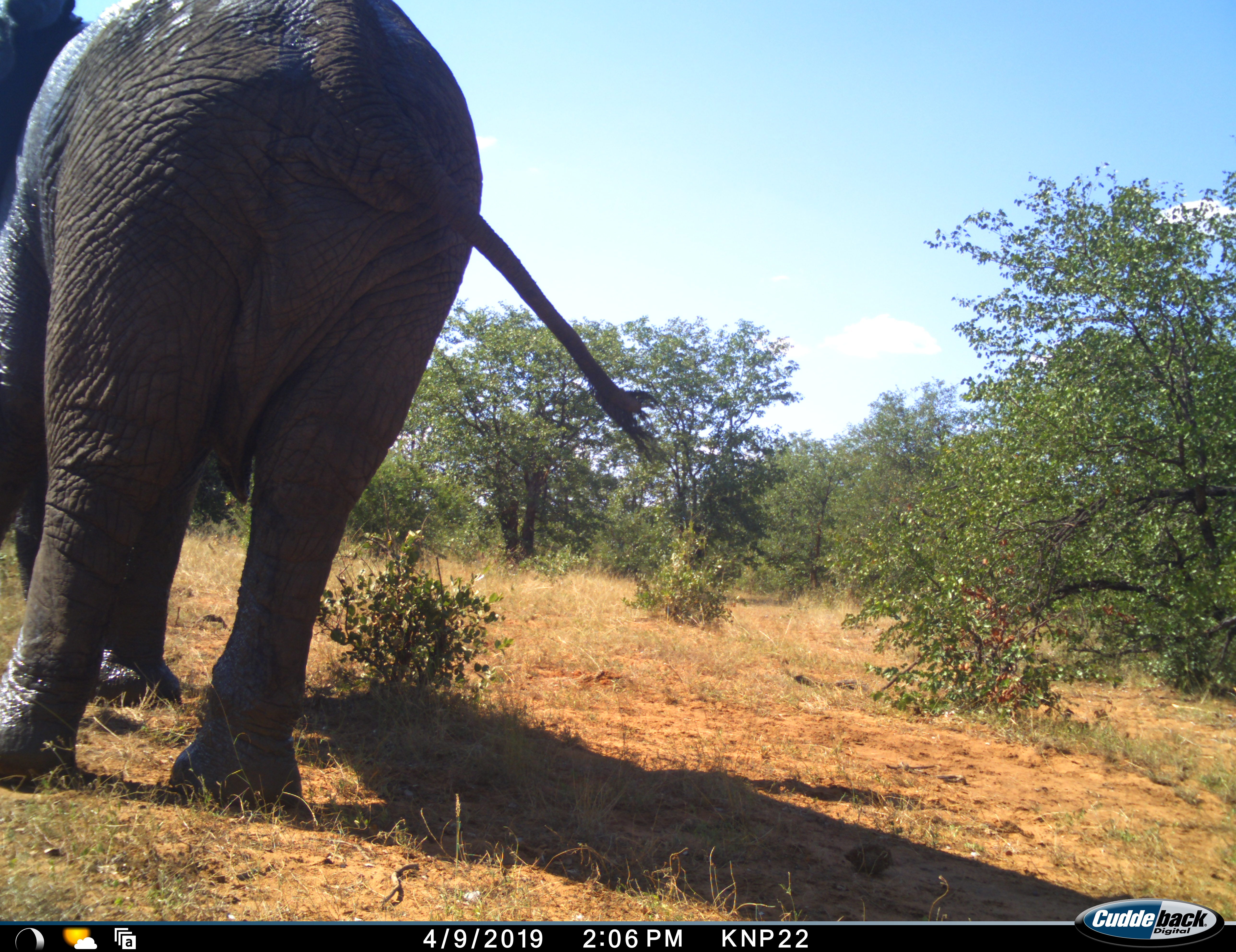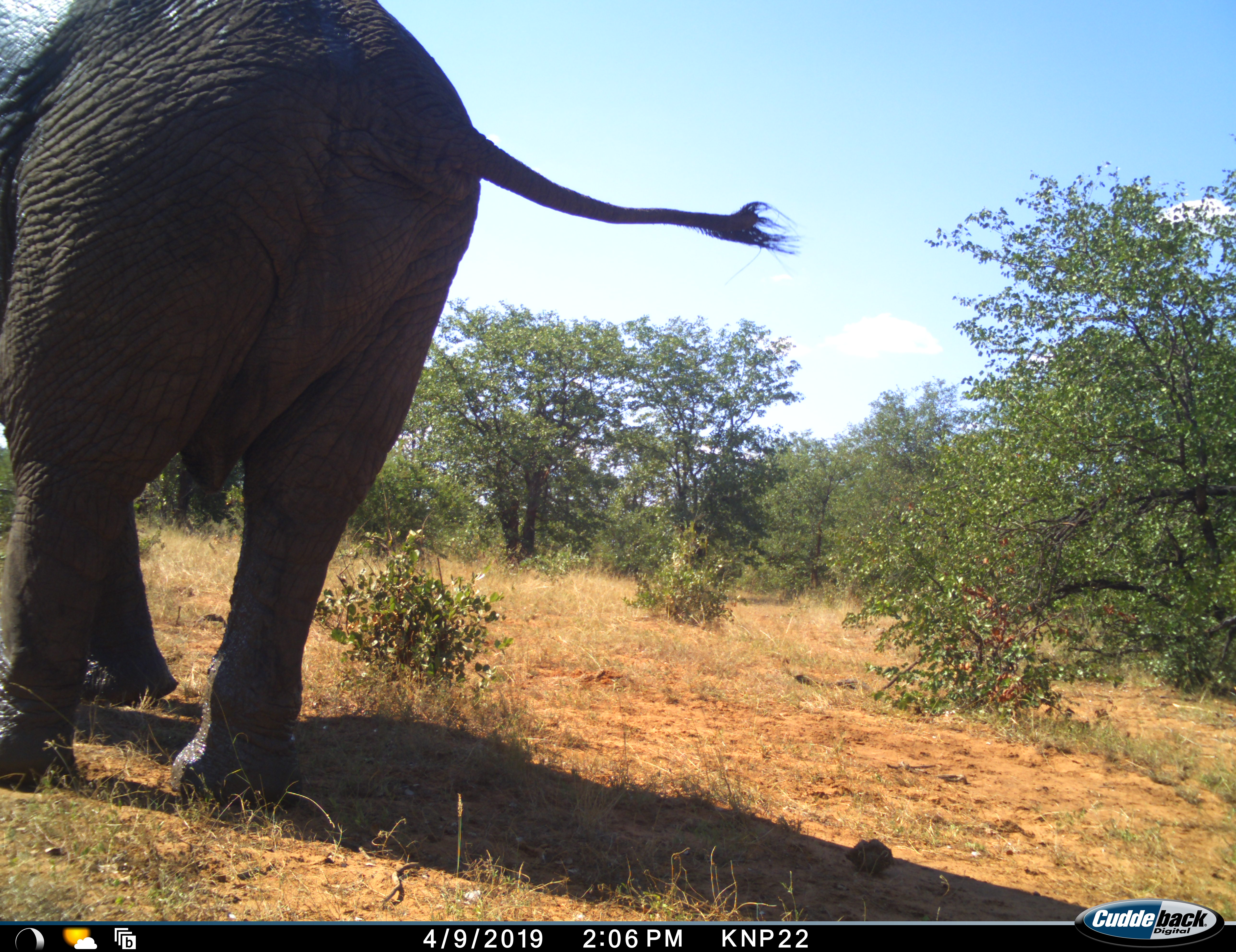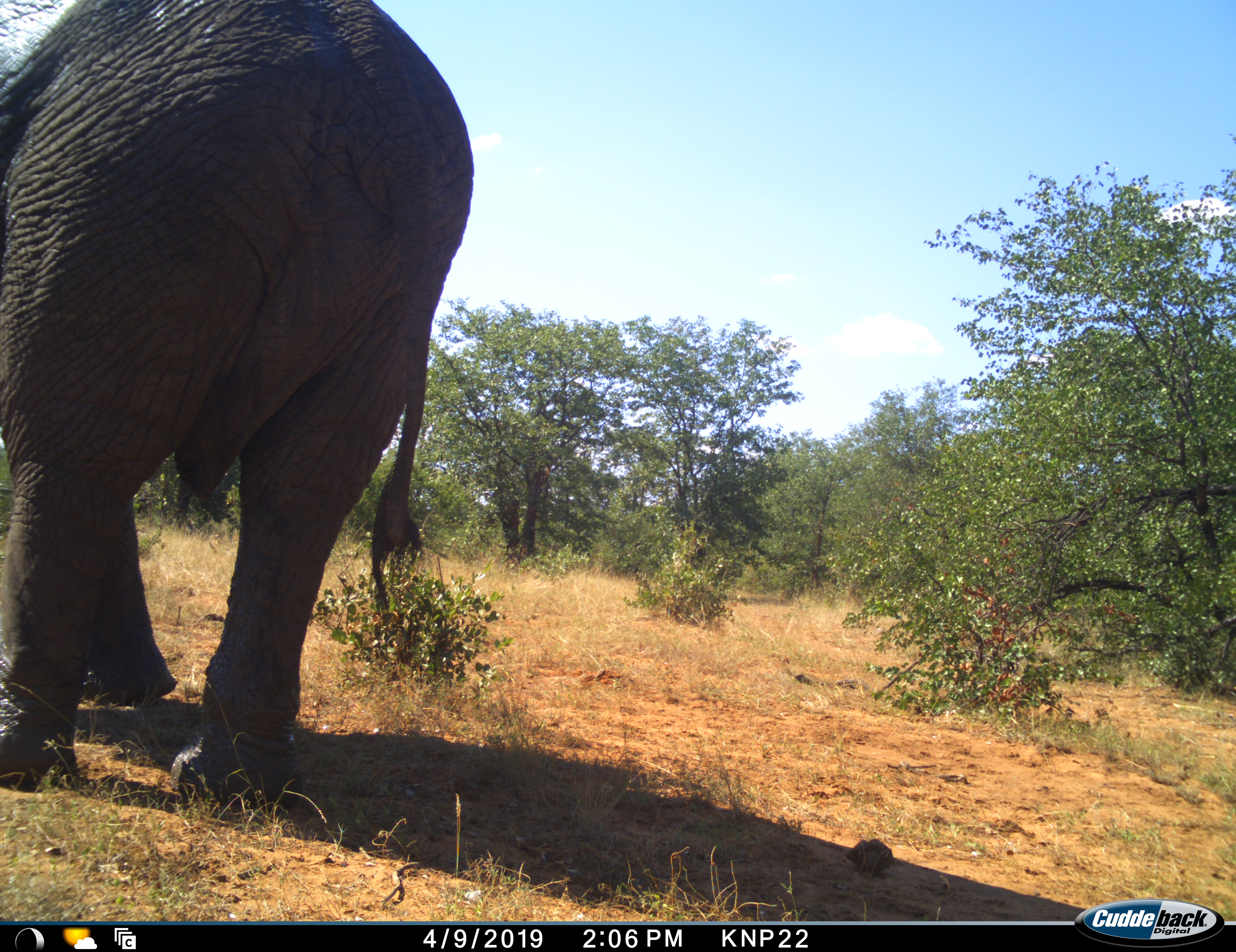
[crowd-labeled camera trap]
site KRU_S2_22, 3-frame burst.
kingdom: Animalia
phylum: Chordata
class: Mammalia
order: Proboscidea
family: Elephantidae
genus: Loxodonta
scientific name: Loxodonta africana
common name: african bush elephant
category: elephant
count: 1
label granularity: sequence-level